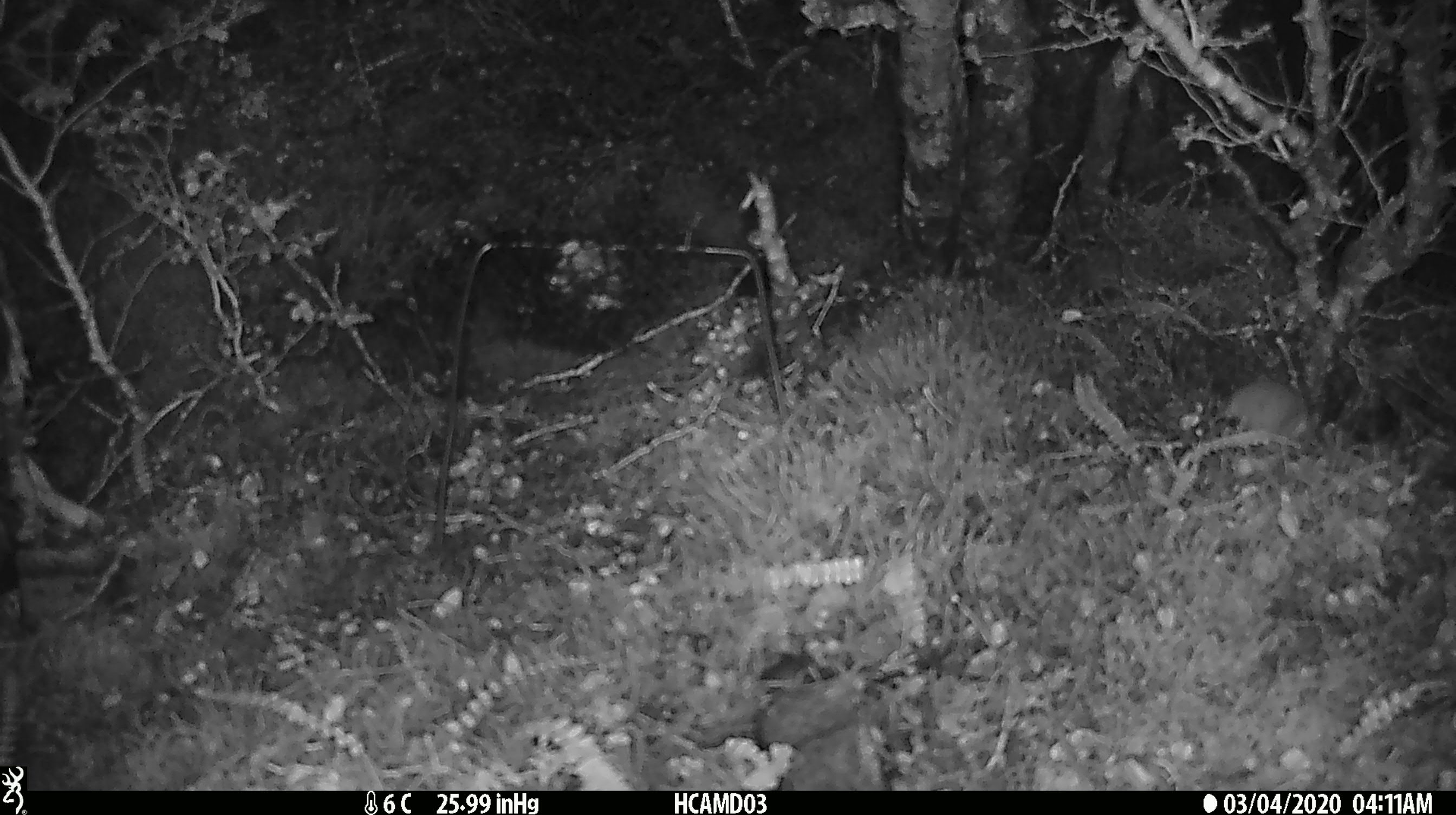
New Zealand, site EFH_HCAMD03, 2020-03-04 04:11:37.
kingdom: Animalia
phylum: Chordata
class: Mammalia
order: Rodentia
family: Muridae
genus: Mus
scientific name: Mus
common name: mouse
Mouse (Mus).